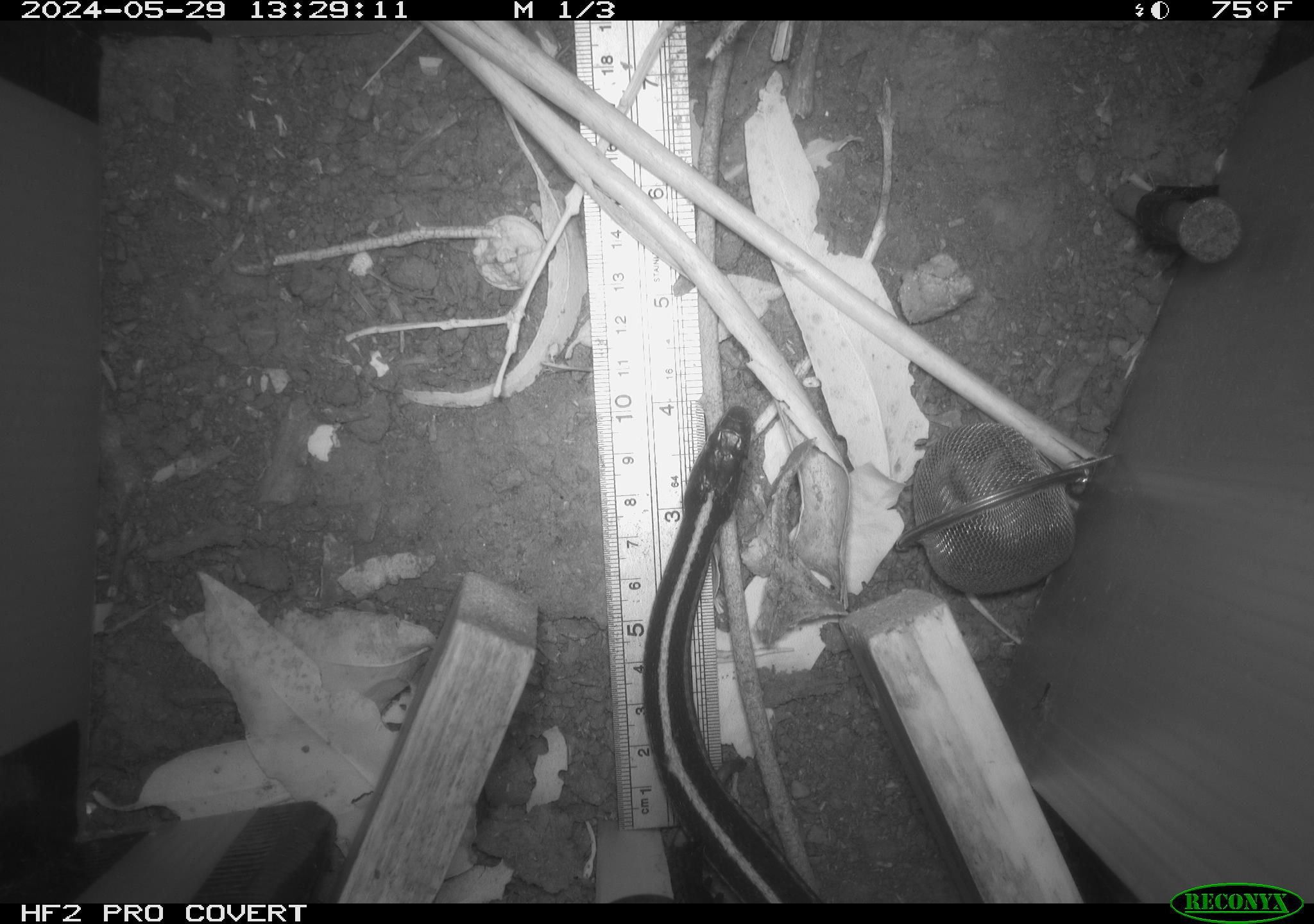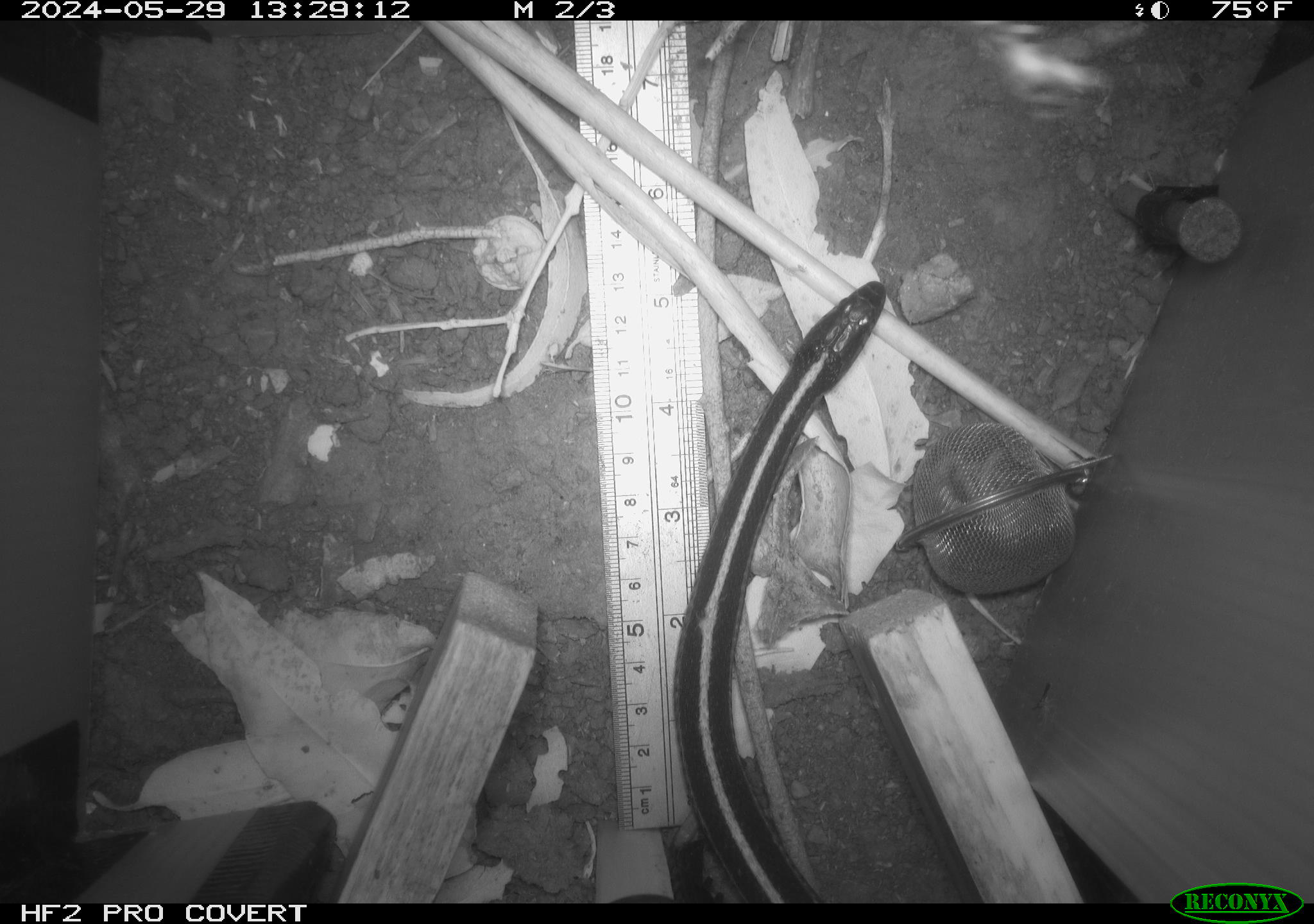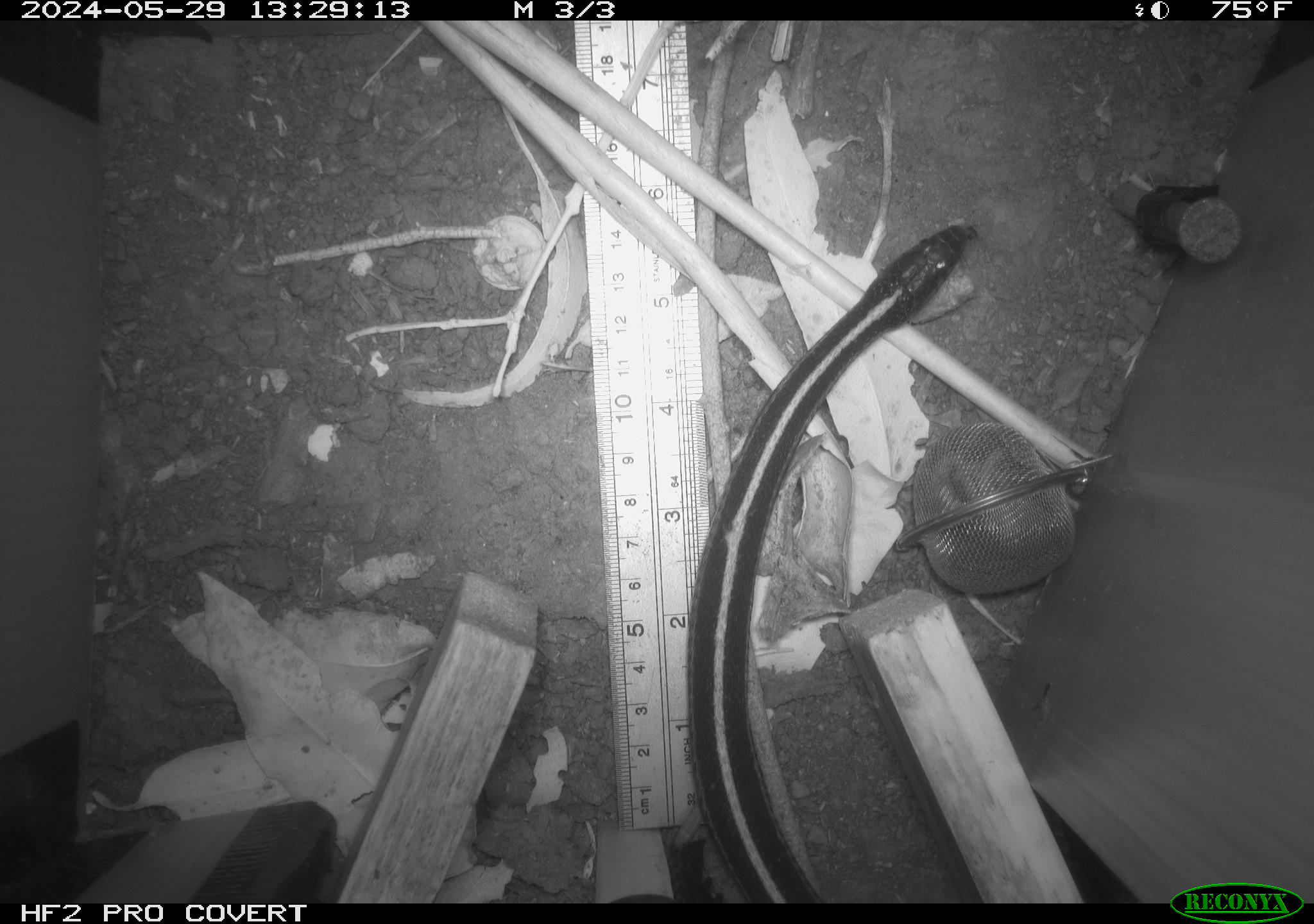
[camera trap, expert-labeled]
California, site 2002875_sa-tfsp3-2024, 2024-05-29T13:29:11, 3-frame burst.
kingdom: Animalia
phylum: Chordata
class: Reptilia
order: Squamata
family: Colubridae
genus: Thamnophis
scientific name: Thamnophis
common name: american gartersnakes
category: thamnophis species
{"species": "thamnophis species (american gartersnakes) (Thamnophis)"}